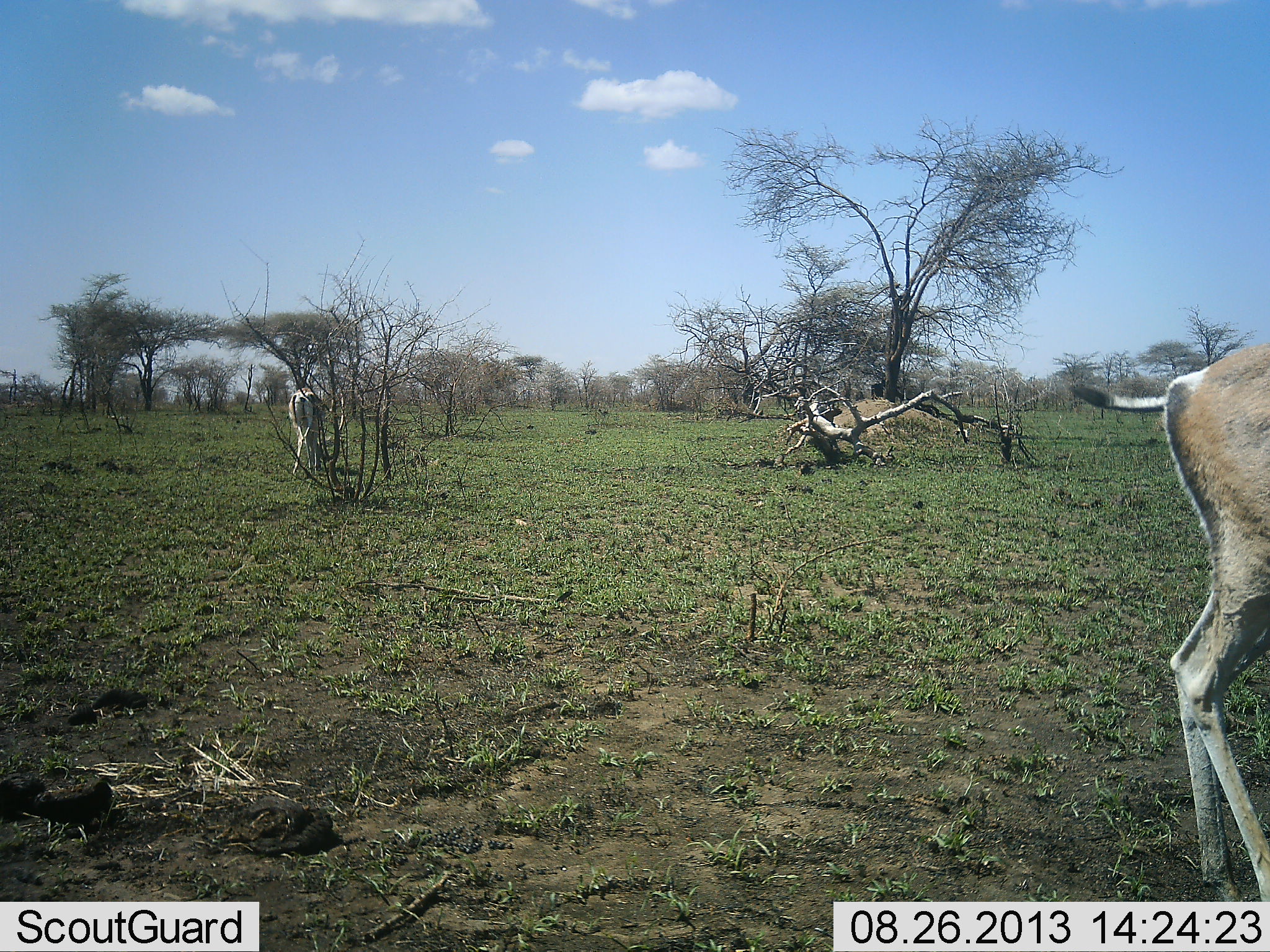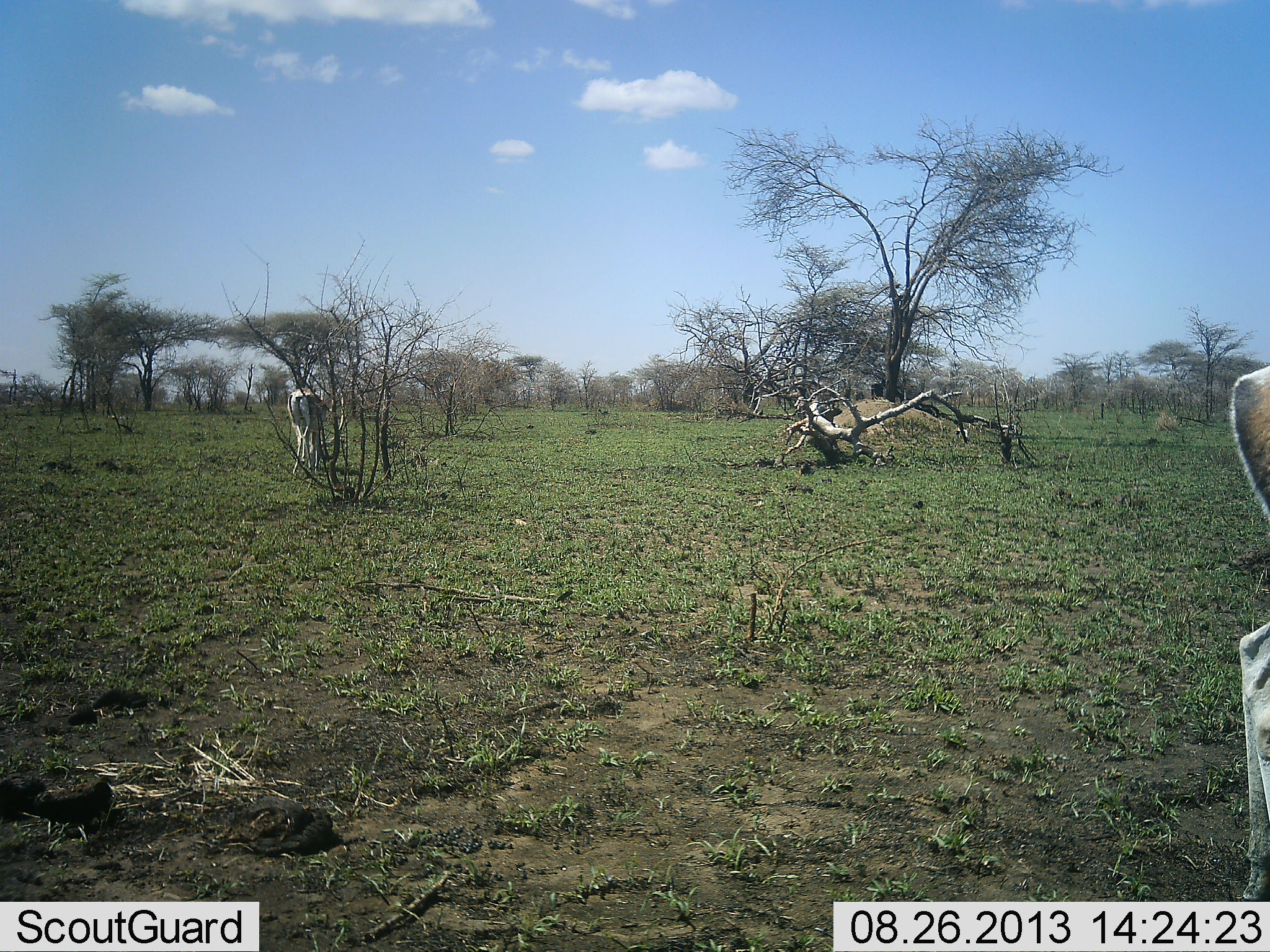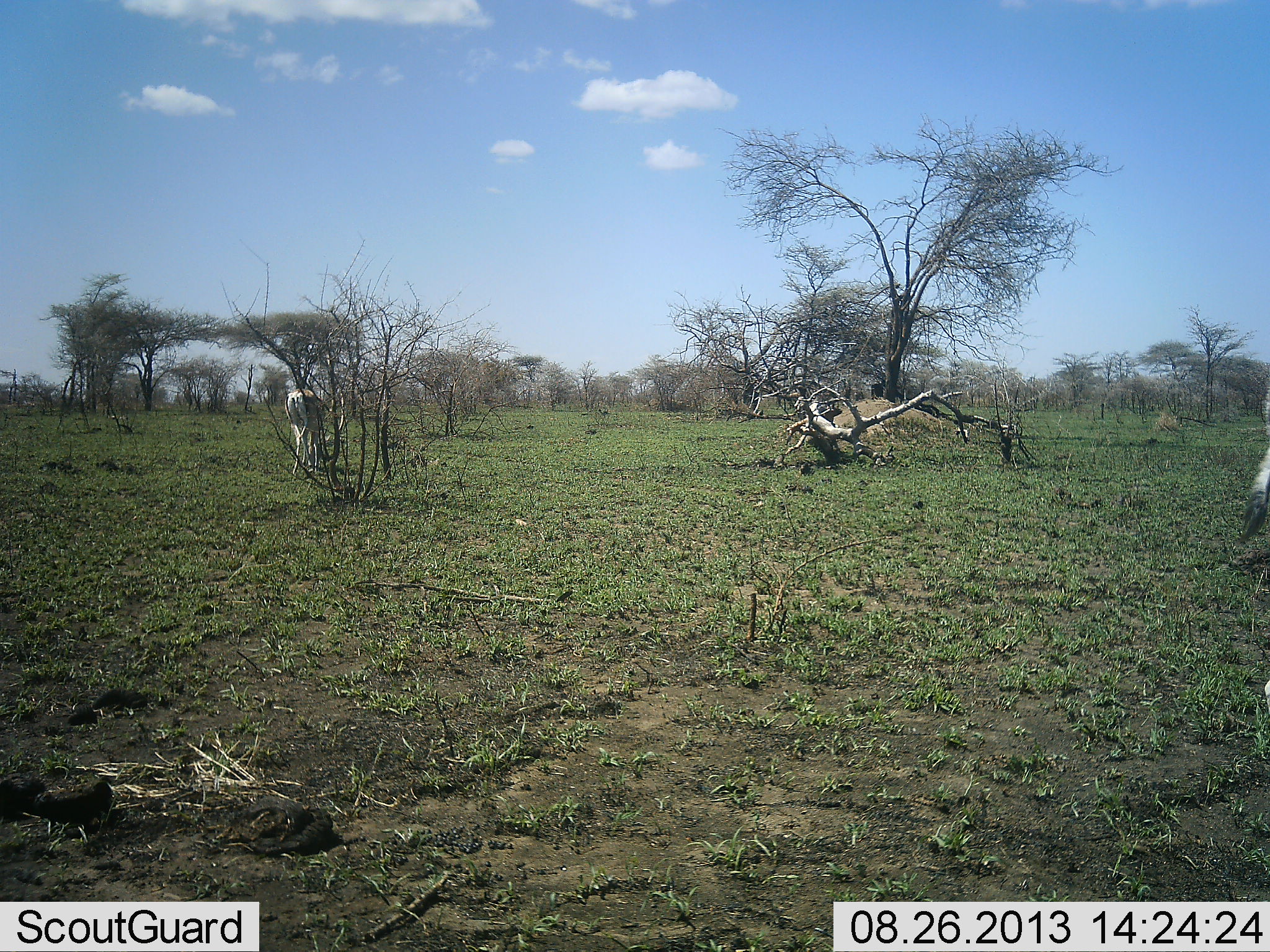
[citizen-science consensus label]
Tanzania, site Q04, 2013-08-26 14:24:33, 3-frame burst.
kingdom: Animalia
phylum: Chordata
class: Mammalia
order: Artiodactyla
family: Bovidae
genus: Nanger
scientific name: Nanger granti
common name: grant's gazelle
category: gazellegrants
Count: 2.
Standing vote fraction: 39%.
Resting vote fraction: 0%.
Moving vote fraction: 61%.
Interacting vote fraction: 0%.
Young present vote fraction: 0%.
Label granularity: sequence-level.